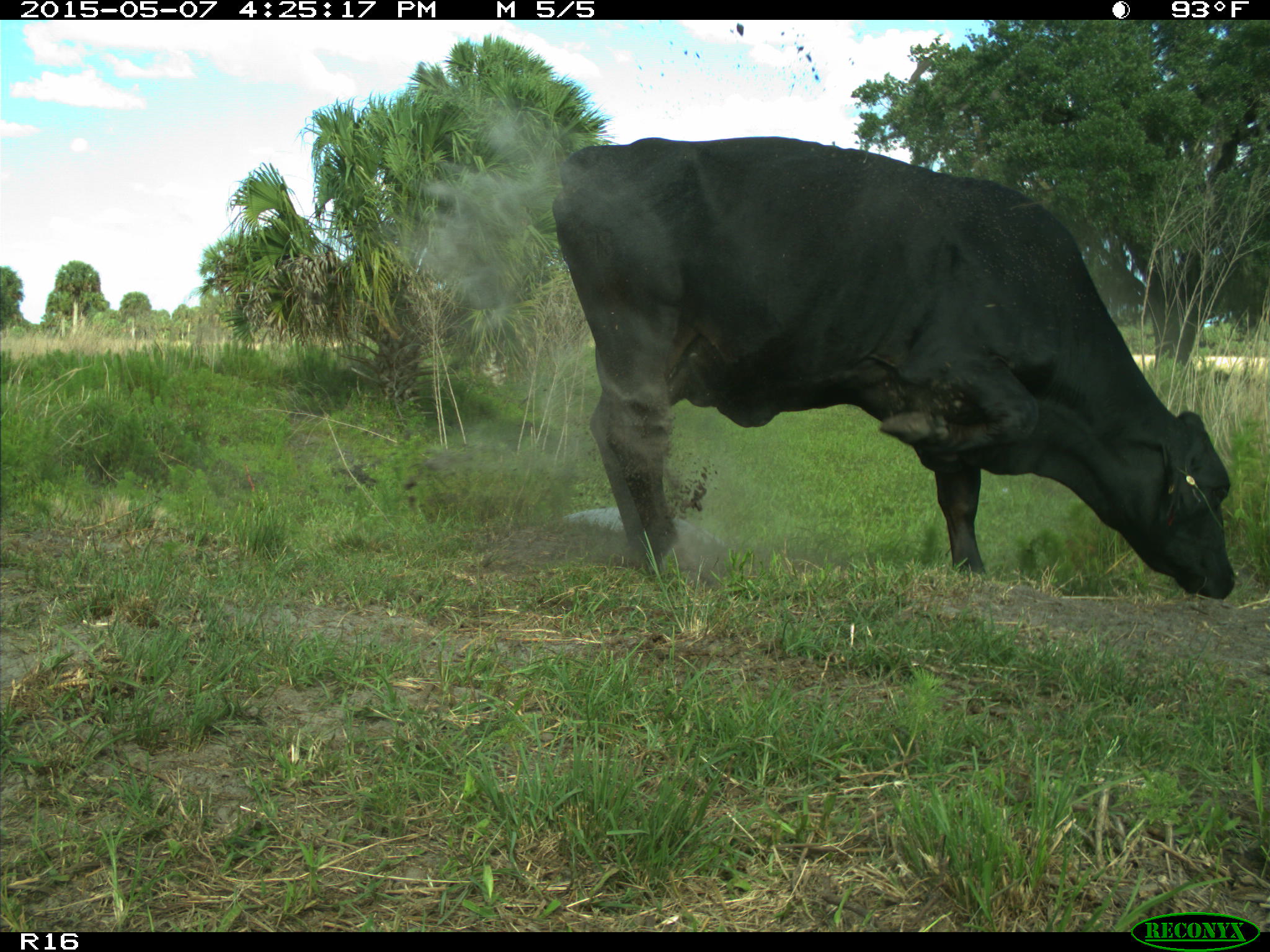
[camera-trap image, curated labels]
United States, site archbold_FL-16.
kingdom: Animalia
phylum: Chordata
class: Mammalia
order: Artiodactyla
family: Bovidae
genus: Bos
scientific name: Bos taurus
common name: domestic cow